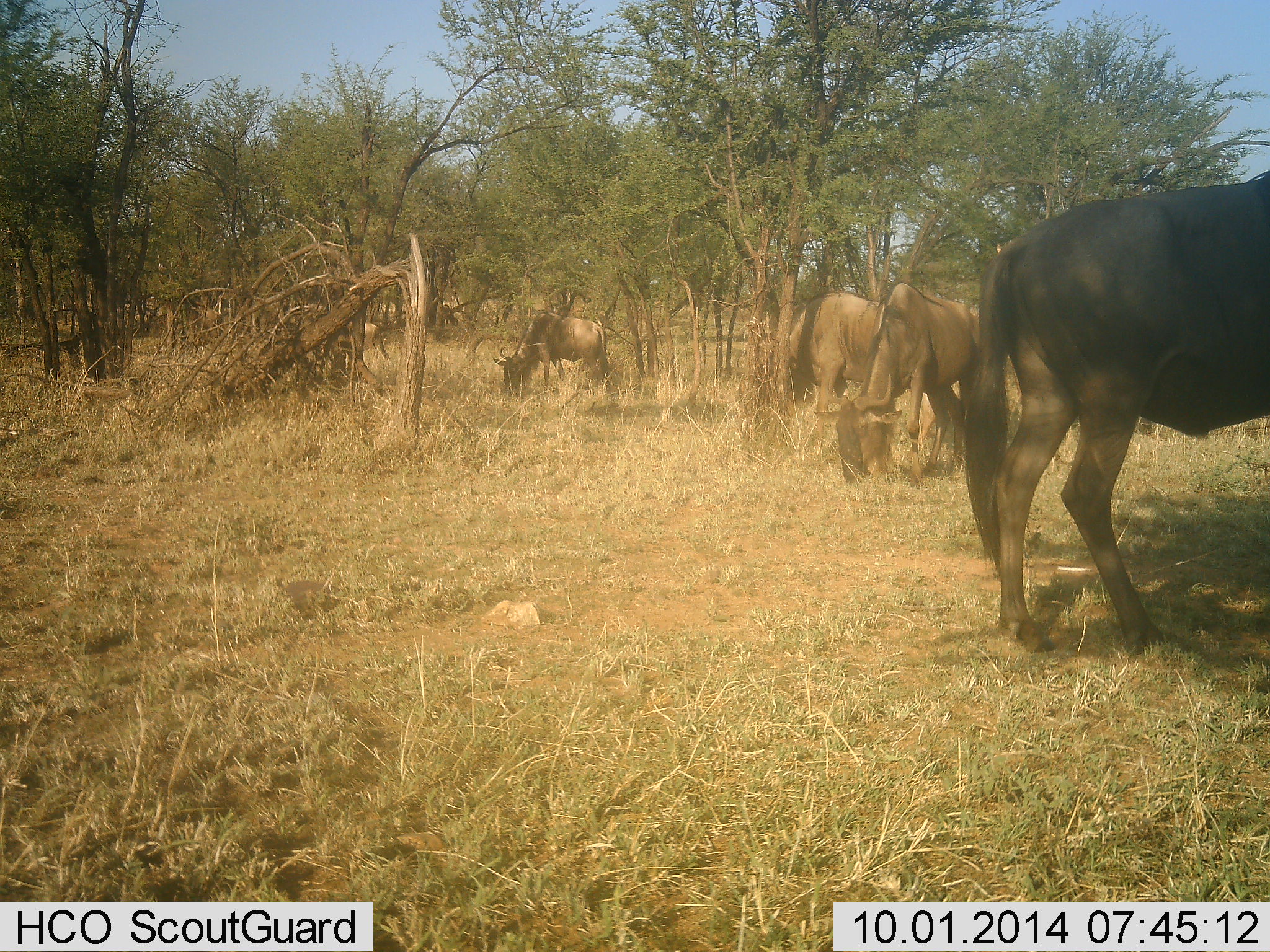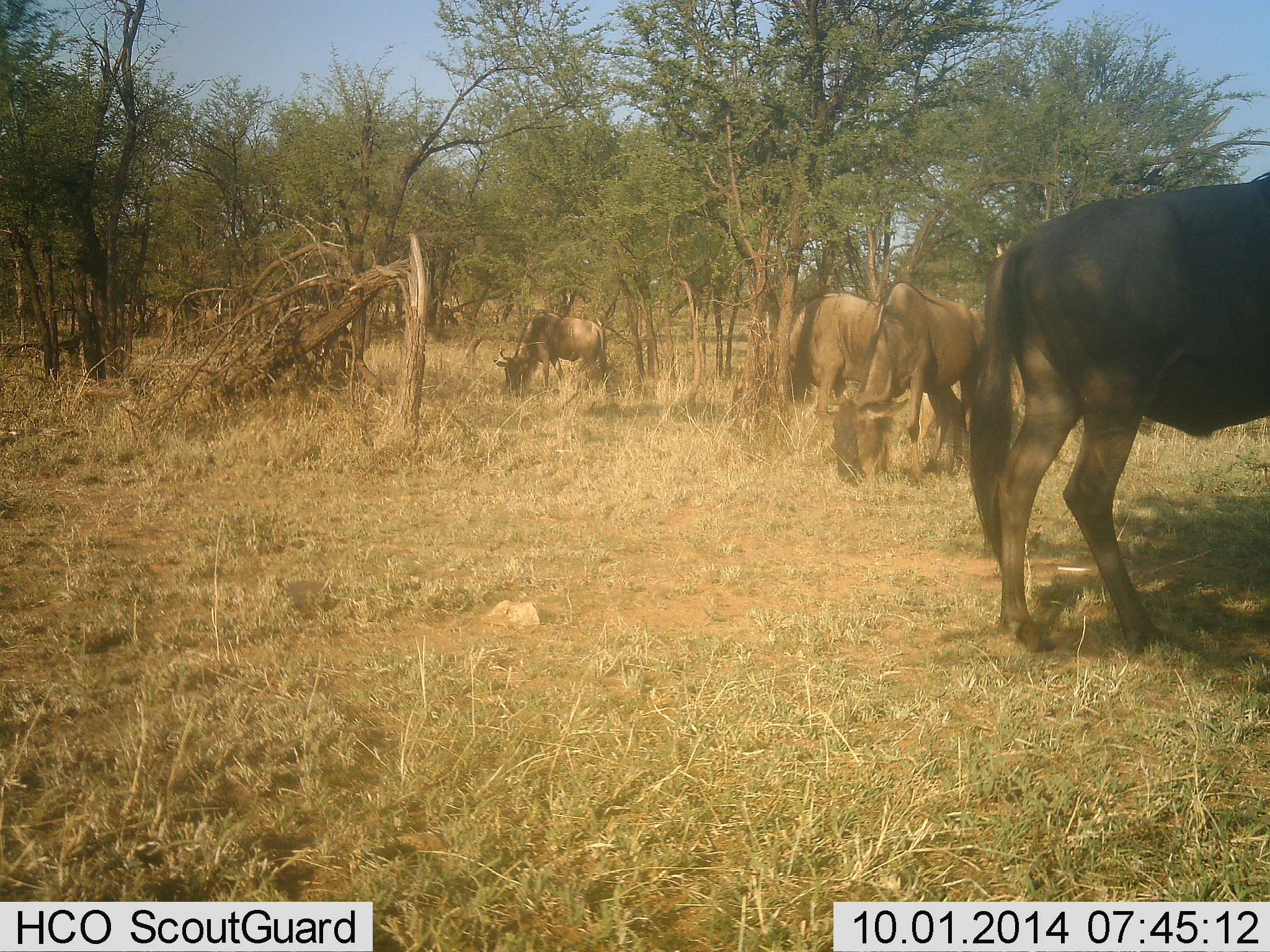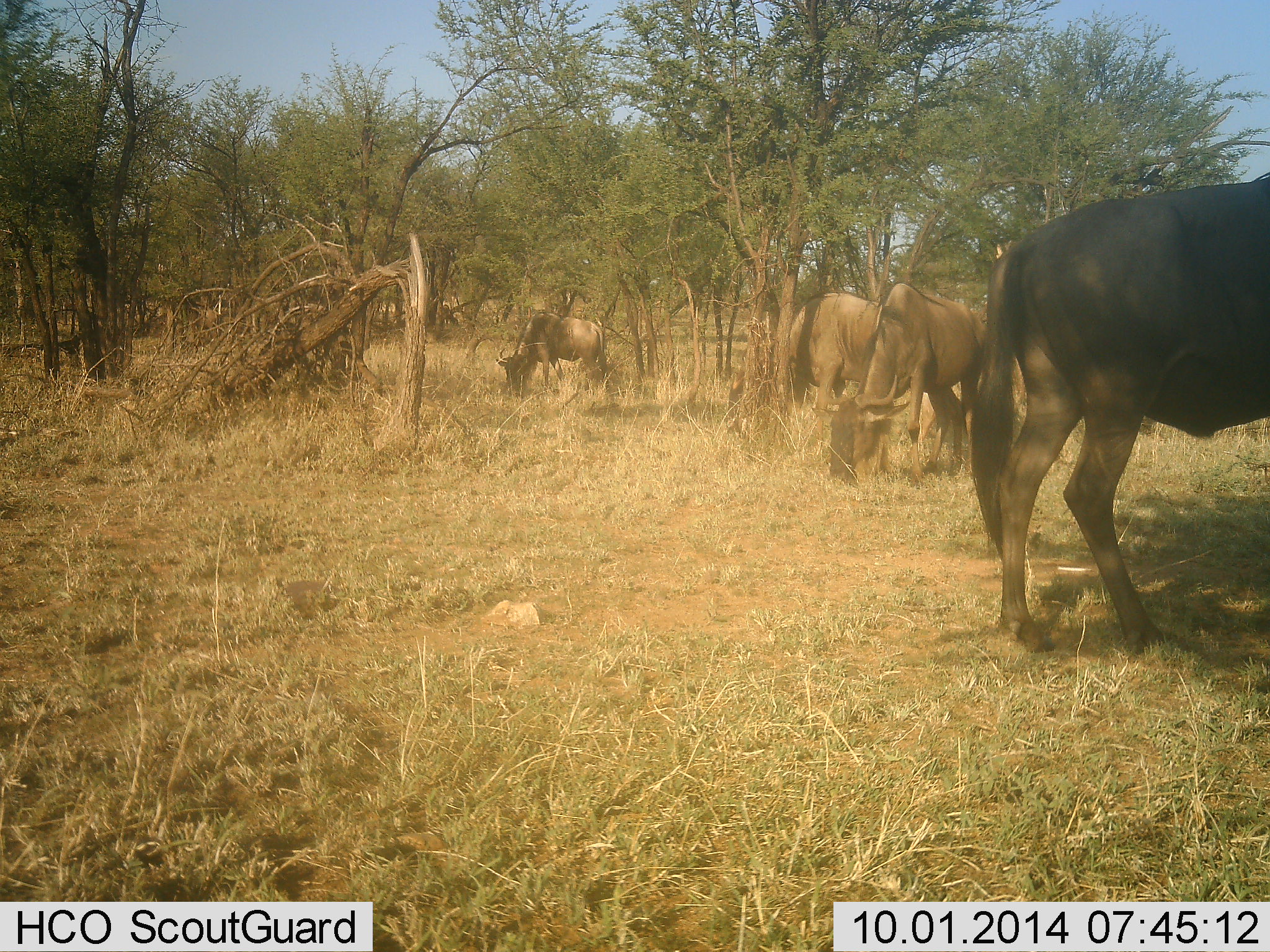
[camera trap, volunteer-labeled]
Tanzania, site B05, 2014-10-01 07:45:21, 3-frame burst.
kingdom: Animalia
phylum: Chordata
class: Mammalia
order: Artiodactyla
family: Bovidae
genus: Connochaetes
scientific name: Connochaetes taurinus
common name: blue wildebeest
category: wildebeest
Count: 5.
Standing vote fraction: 40%.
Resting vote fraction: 0%.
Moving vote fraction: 40%.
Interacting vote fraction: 0%.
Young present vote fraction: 0%.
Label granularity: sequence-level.